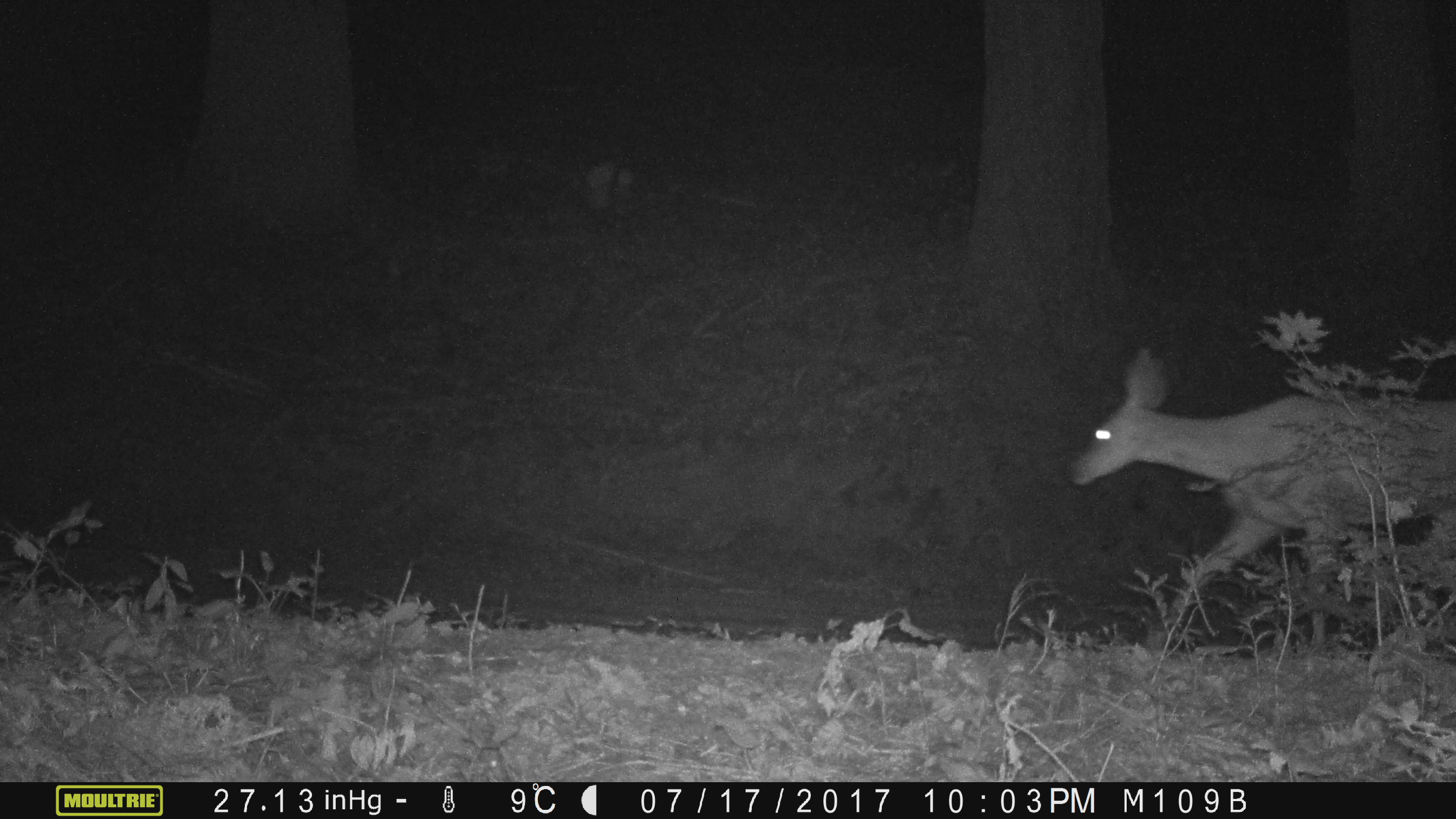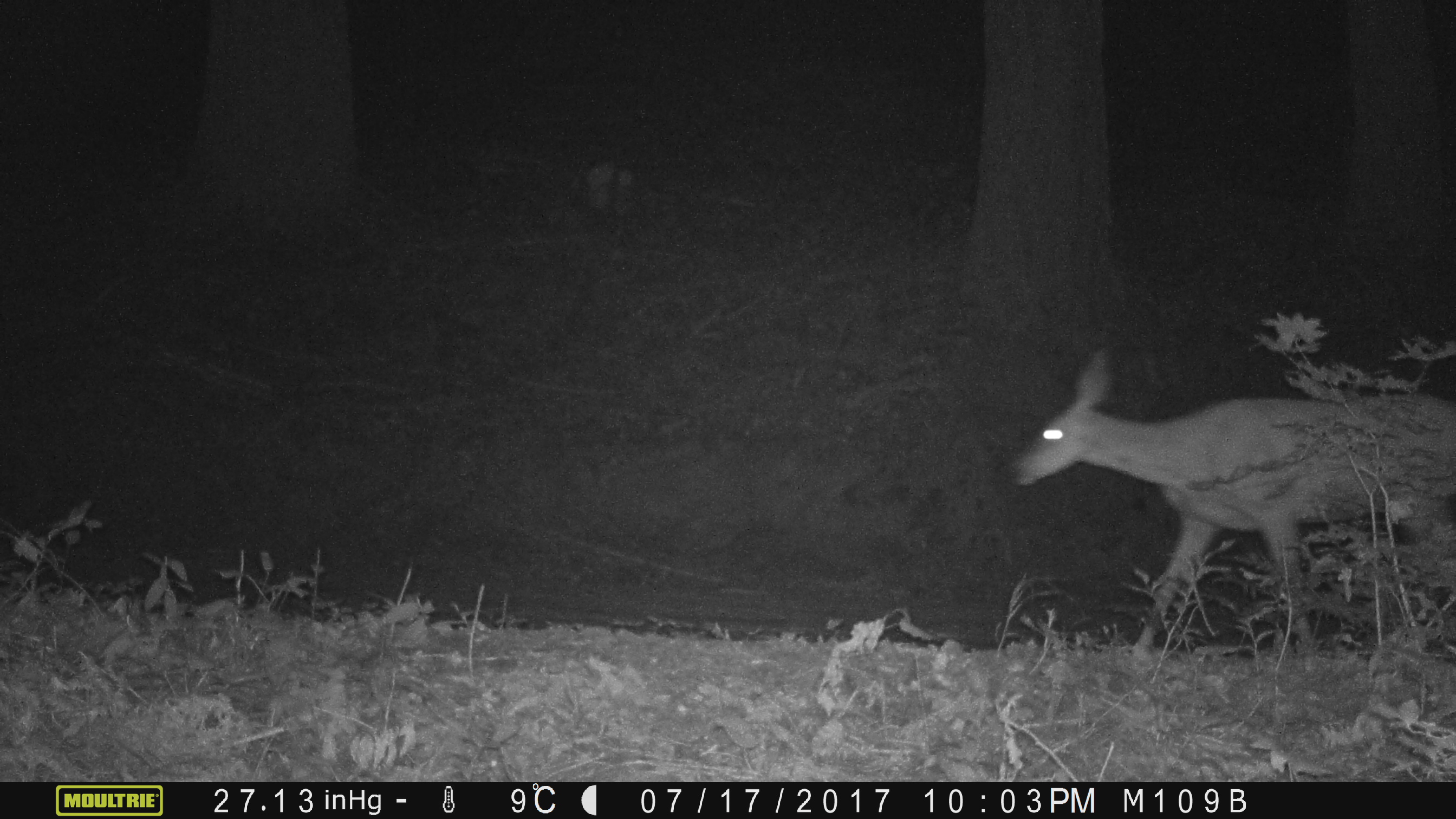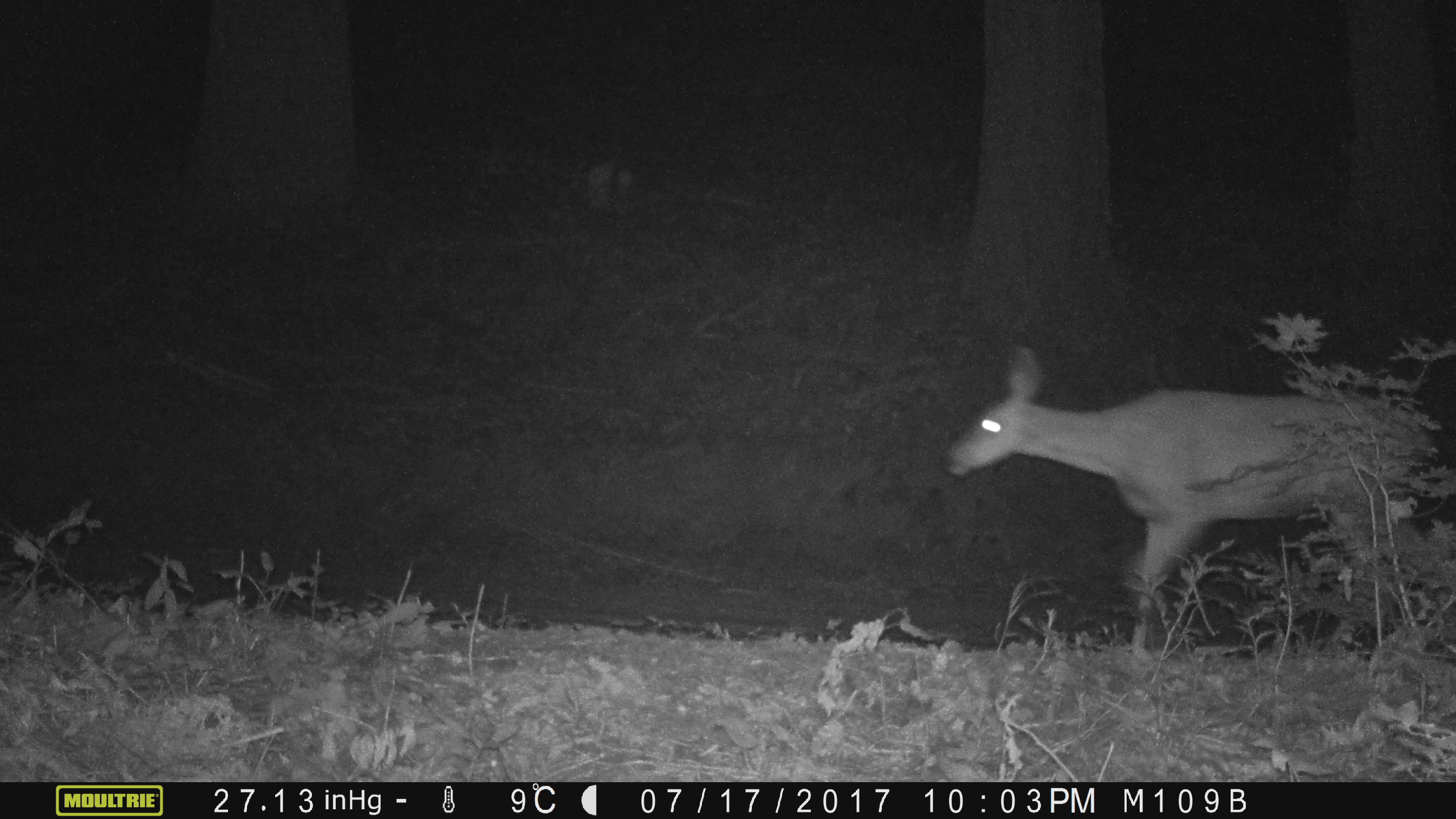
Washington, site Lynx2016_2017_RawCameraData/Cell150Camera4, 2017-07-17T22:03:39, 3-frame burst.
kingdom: Animalia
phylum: Chordata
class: Mammalia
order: Artiodactyla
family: Cervidae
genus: Odocoileus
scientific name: Odocoileus hemionus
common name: mule deer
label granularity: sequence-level